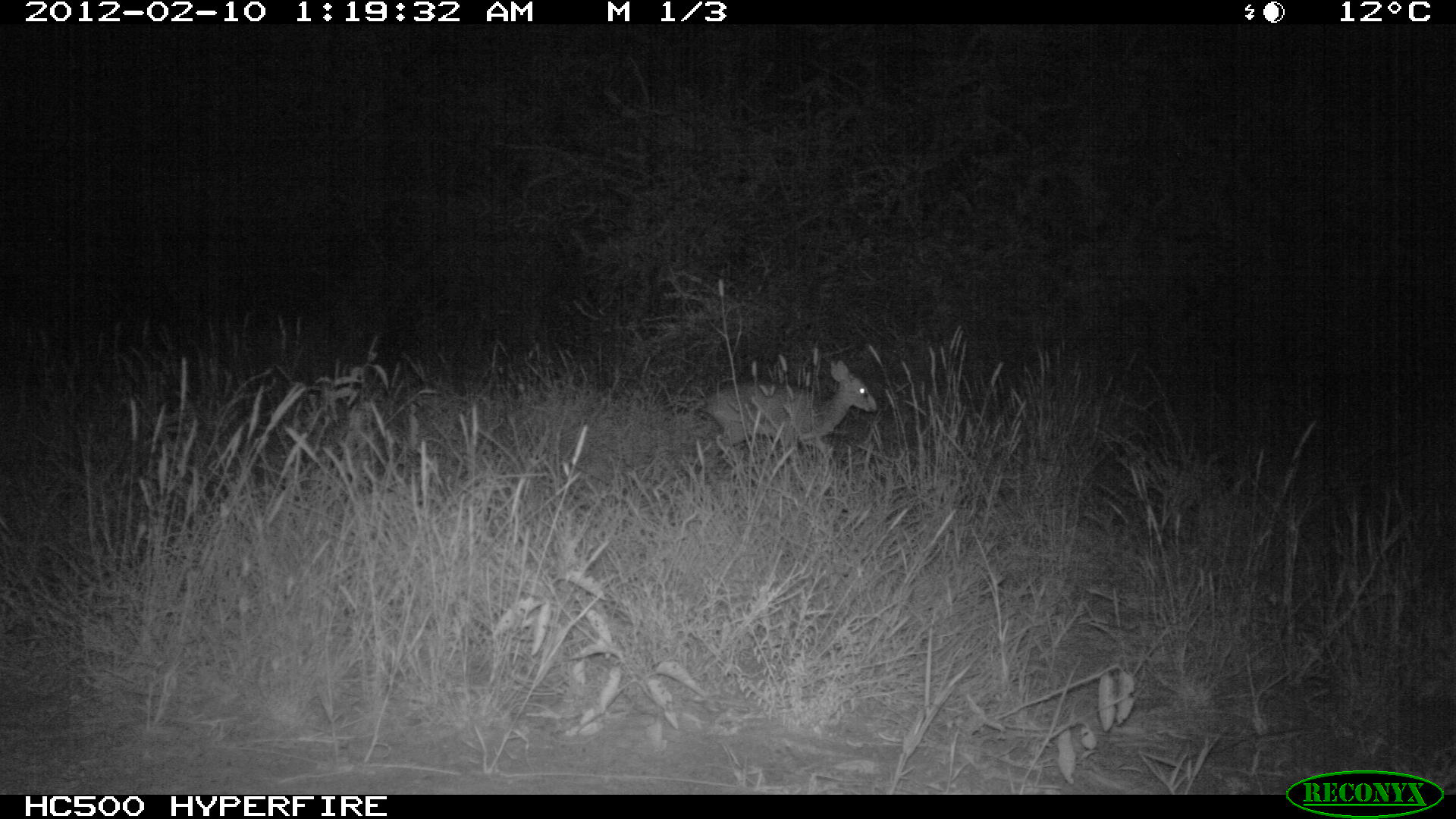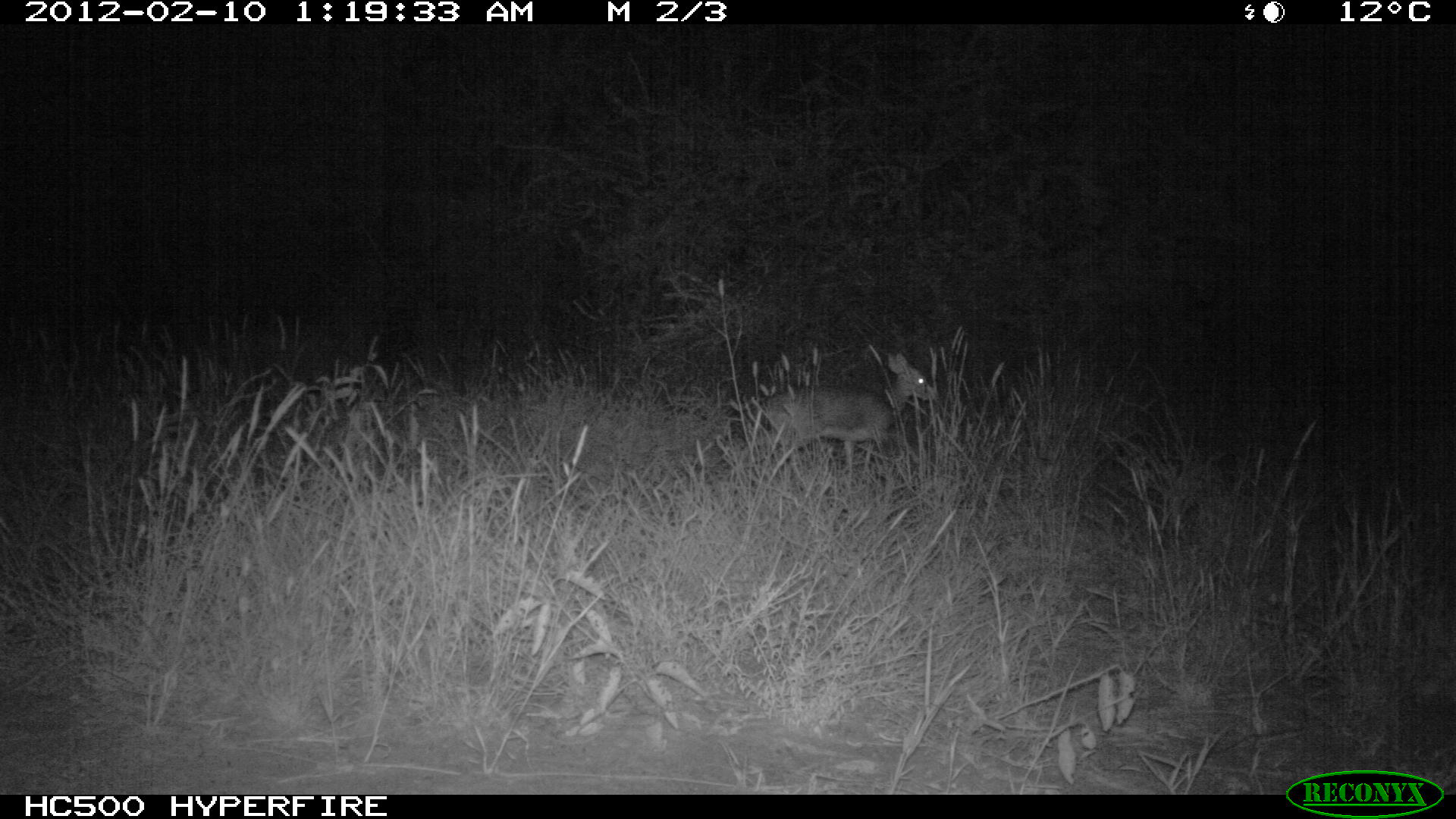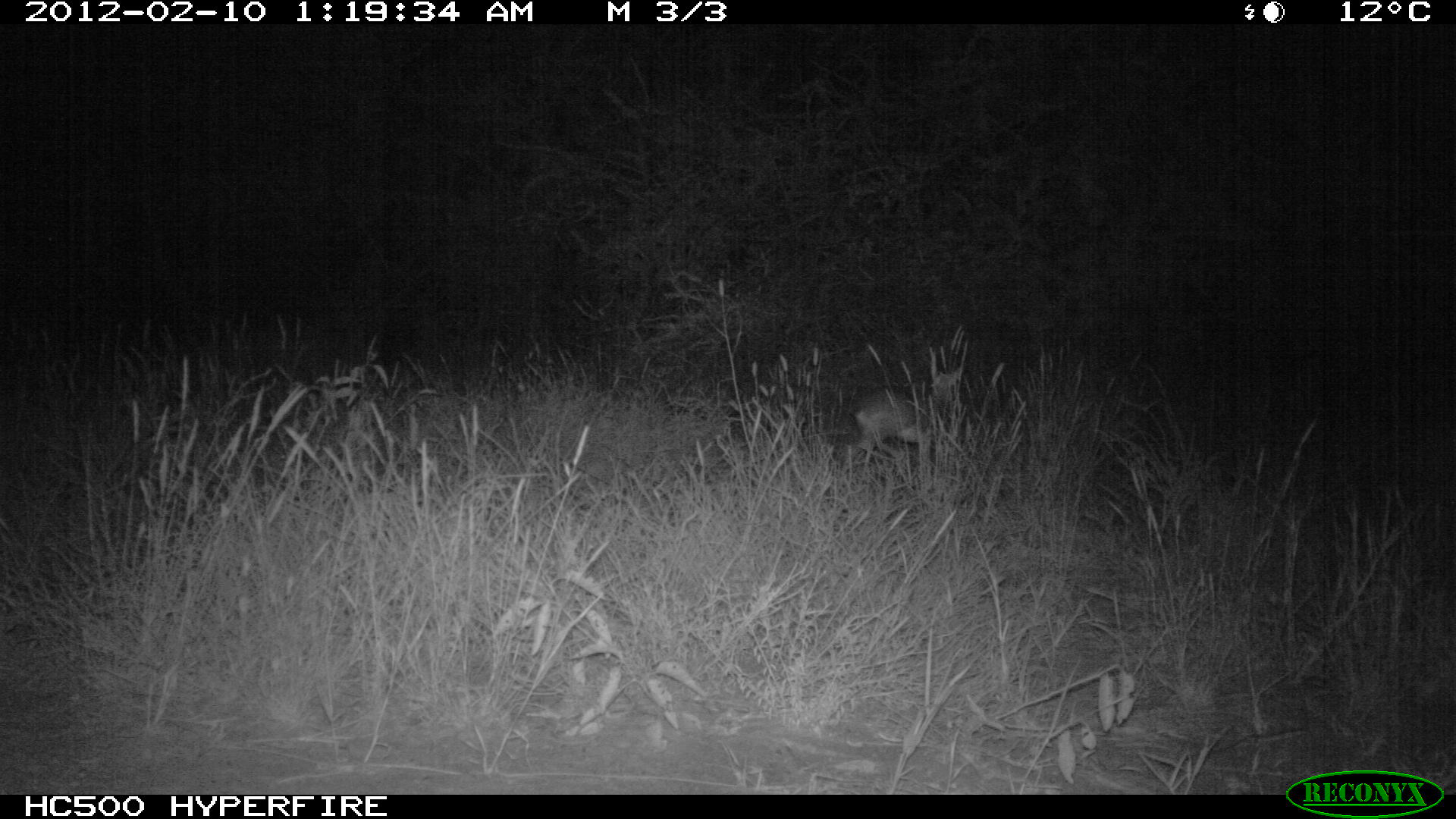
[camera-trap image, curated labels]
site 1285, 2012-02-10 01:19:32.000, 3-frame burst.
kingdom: Animalia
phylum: Chordata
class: Mammalia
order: Artiodactyla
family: Bovidae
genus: Madoqua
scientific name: Madoqua guentheri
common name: günther's dik-dik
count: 1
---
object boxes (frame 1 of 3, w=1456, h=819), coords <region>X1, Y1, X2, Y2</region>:
madoqua guentheri: <region>704, 357, 879, 490</region>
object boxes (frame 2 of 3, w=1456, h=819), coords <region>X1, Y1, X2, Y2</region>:
madoqua guentheri: <region>750, 350, 937, 506</region>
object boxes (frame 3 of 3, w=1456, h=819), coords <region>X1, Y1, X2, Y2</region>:
madoqua guentheri: <region>841, 362, 964, 484</region>